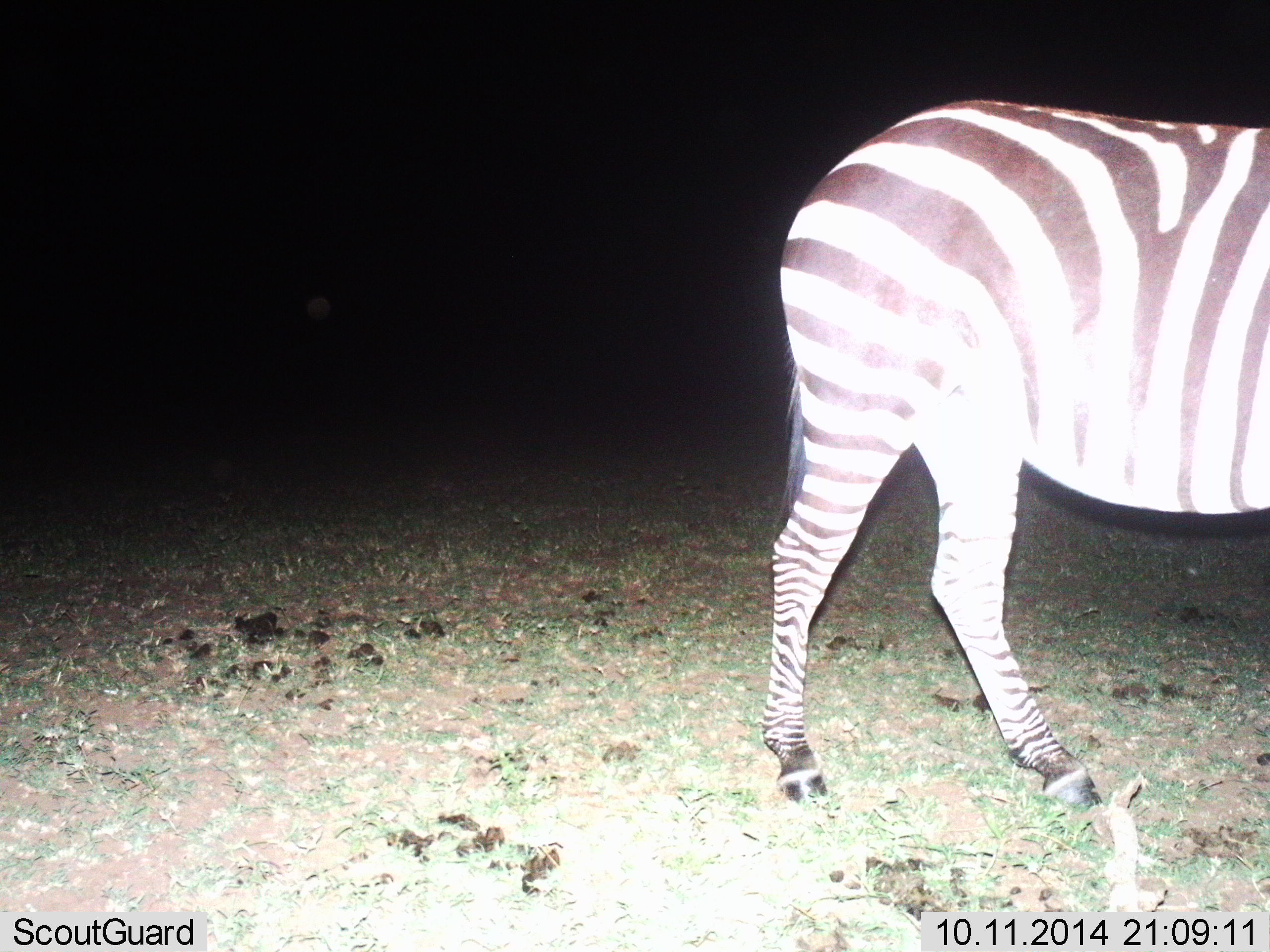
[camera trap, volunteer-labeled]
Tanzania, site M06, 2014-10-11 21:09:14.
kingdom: Animalia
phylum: Chordata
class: Mammalia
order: Perissodactyla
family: Equidae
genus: Equus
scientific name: Equus quagga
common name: plains zebra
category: zebra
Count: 1.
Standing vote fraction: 50%.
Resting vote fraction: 0%.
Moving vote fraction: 50%.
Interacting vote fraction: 0%.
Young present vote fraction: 0%.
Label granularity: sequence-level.